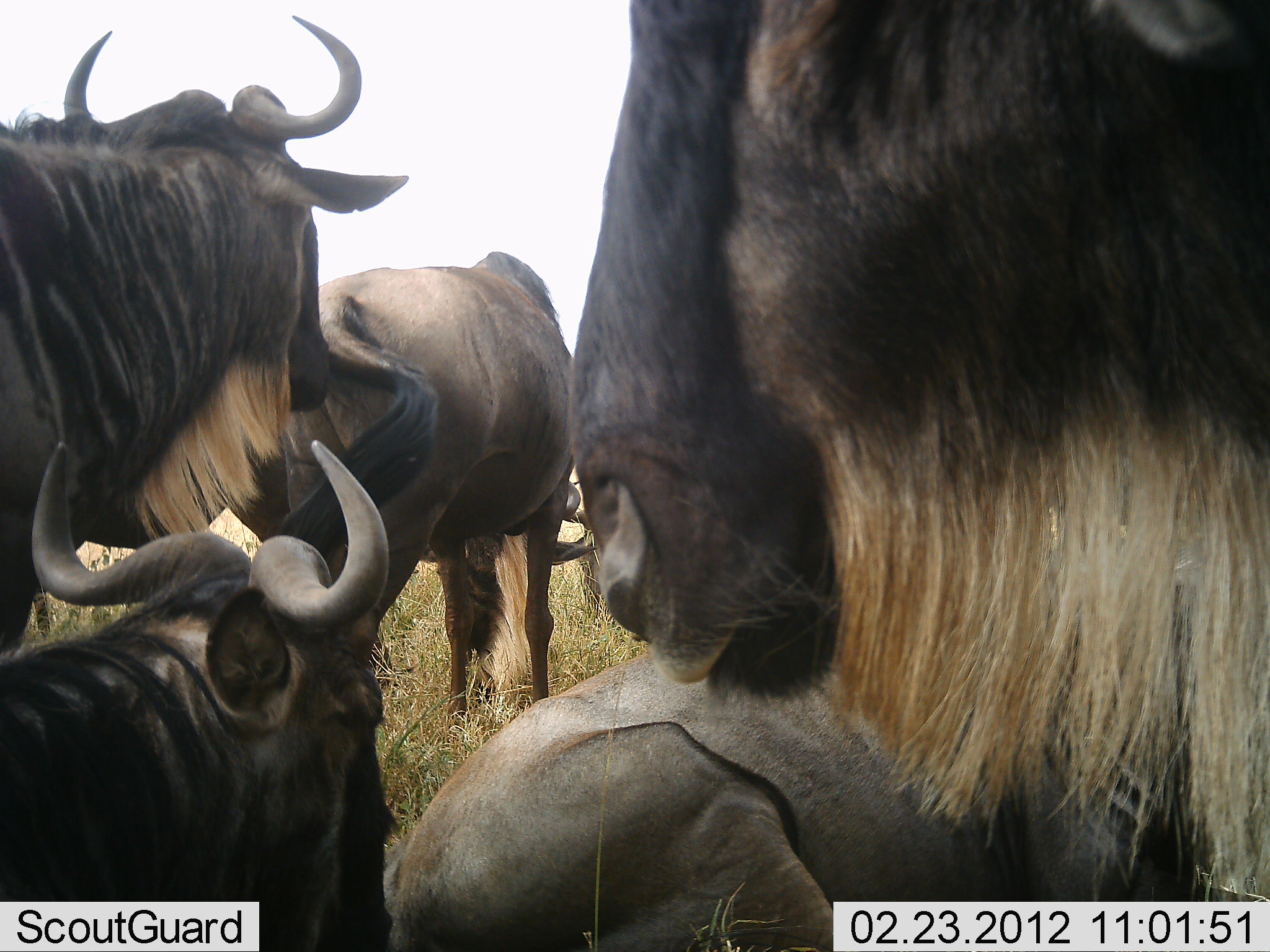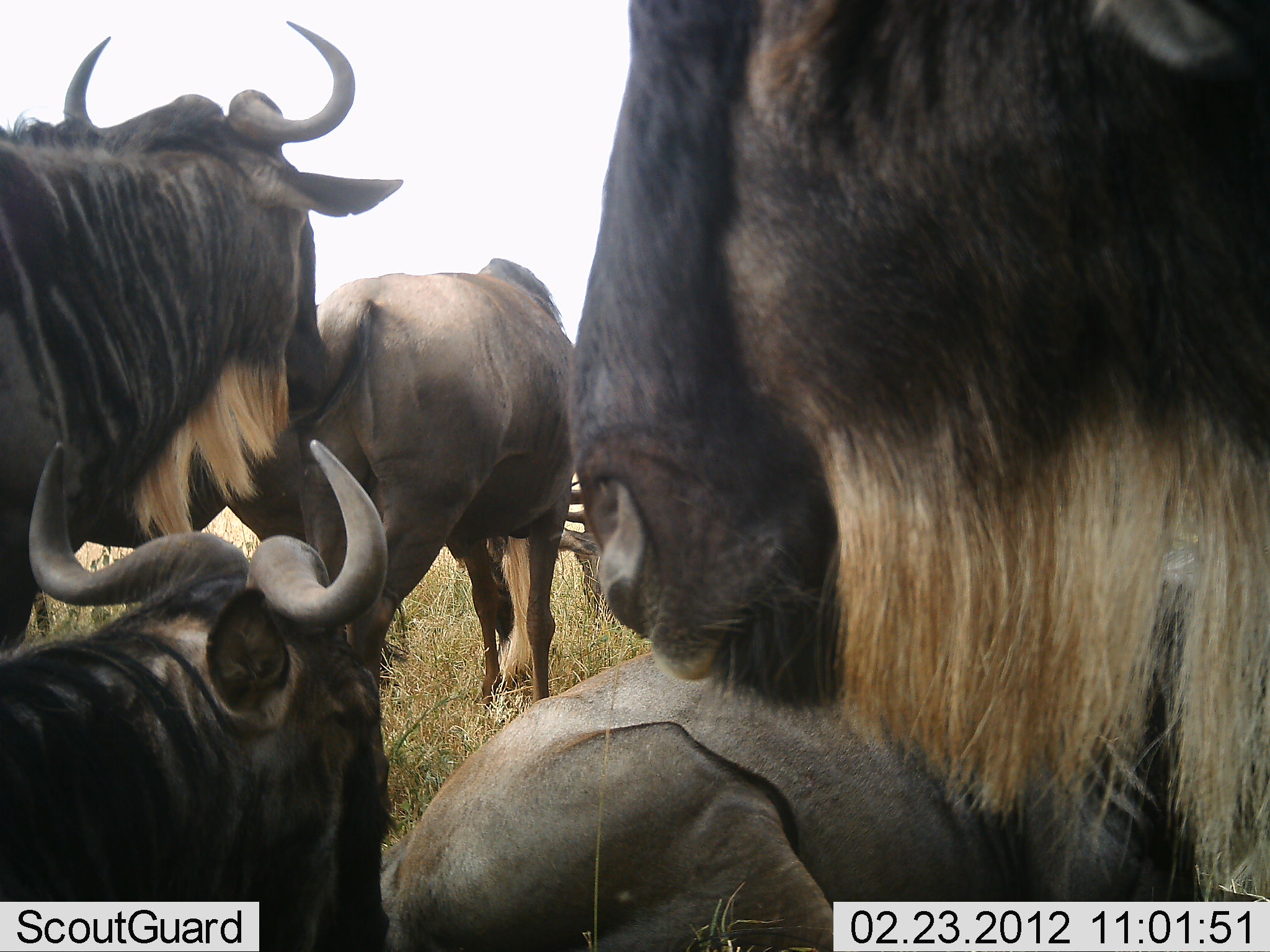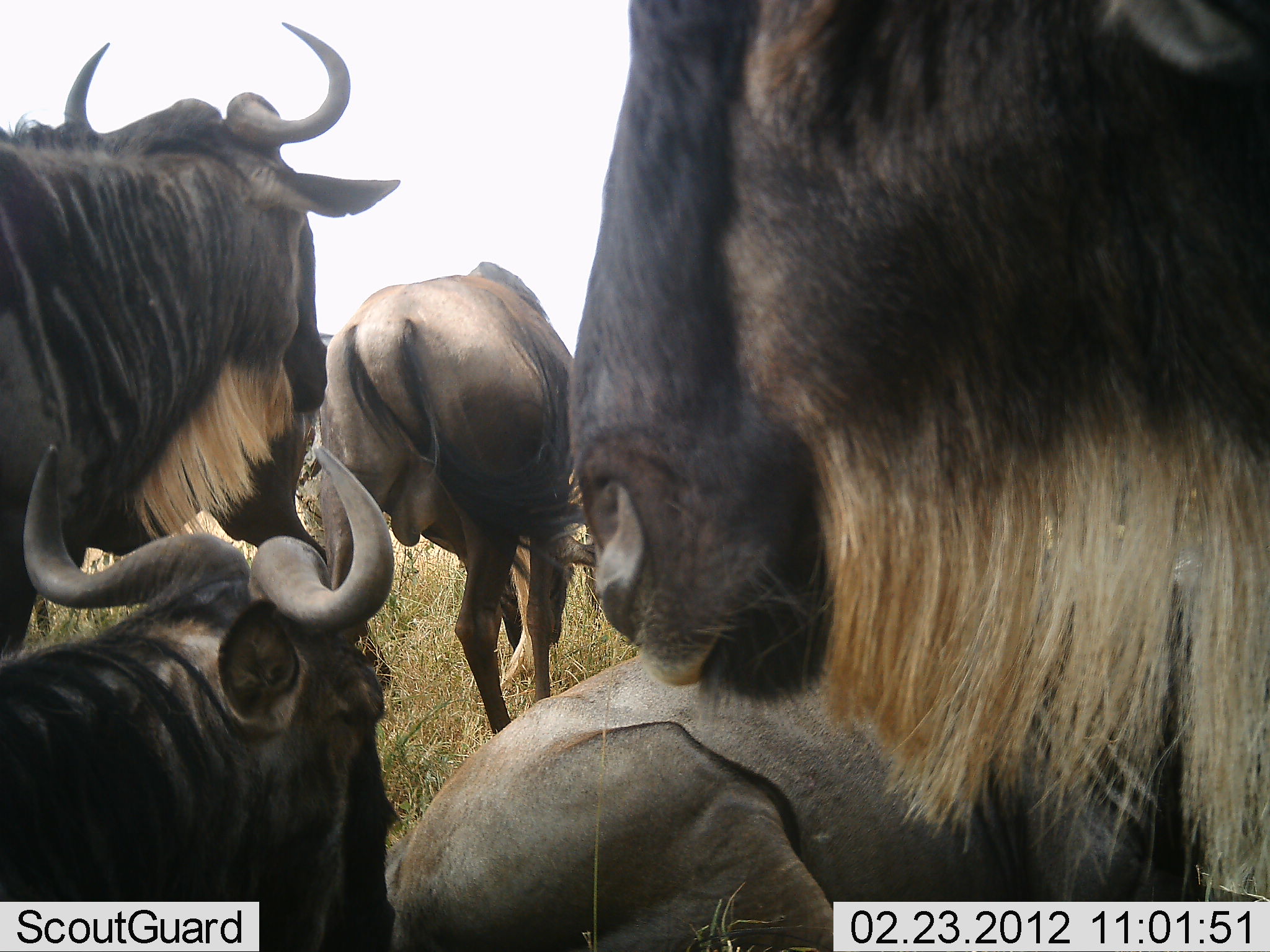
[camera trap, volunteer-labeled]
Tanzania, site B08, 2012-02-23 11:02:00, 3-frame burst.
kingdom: Animalia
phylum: Chordata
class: Mammalia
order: Artiodactyla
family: Bovidae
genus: Connochaetes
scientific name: Connochaetes taurinus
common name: blue wildebeest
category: wildebeest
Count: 5.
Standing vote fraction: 67%.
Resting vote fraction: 100%.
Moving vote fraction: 13%.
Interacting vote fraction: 0%.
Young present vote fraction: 0%.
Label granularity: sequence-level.